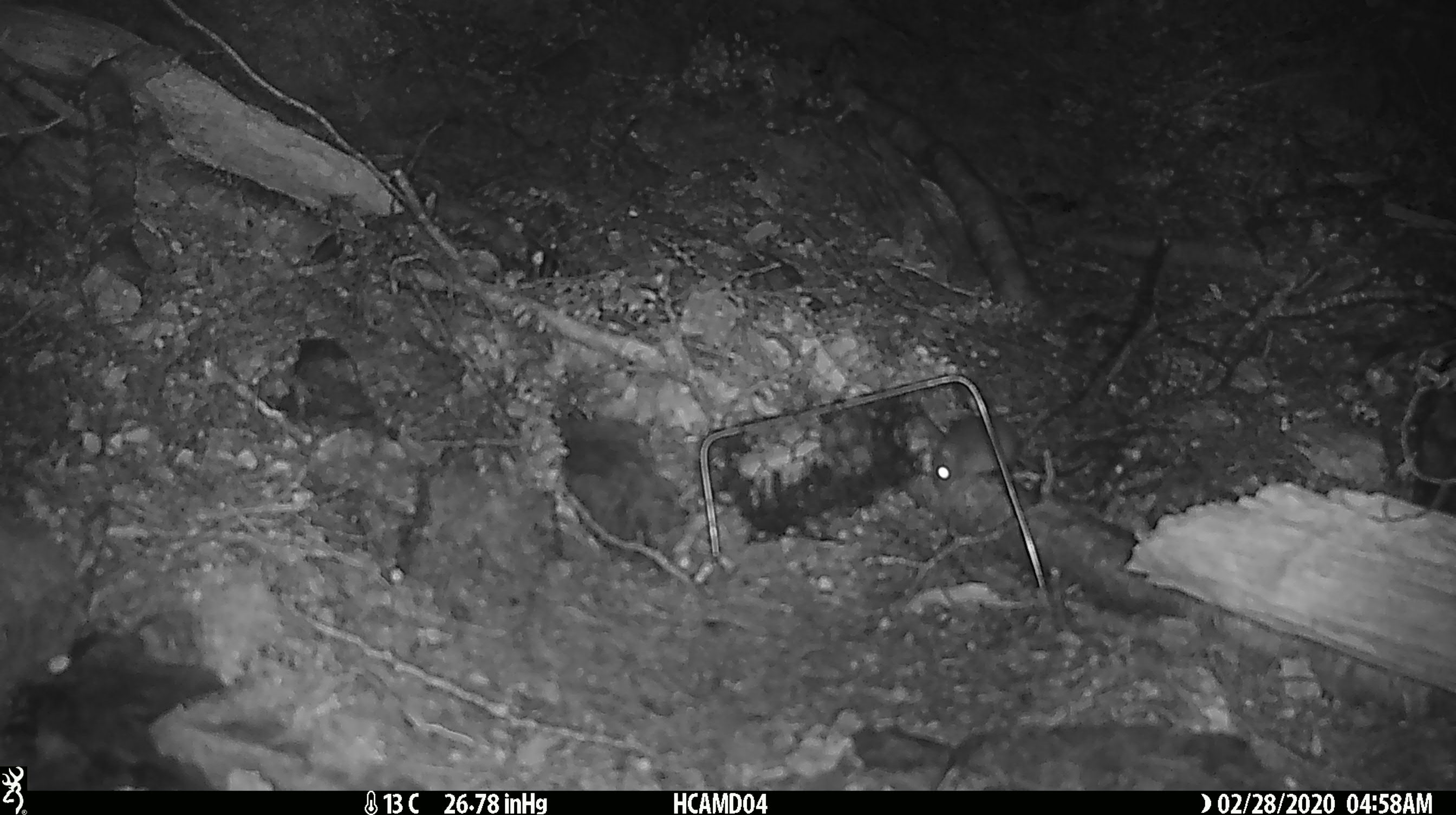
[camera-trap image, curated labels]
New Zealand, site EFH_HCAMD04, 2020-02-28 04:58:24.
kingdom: Animalia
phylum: Chordata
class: Mammalia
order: Rodentia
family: Muridae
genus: Mus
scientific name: Mus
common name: mouse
Mouse (Mus).